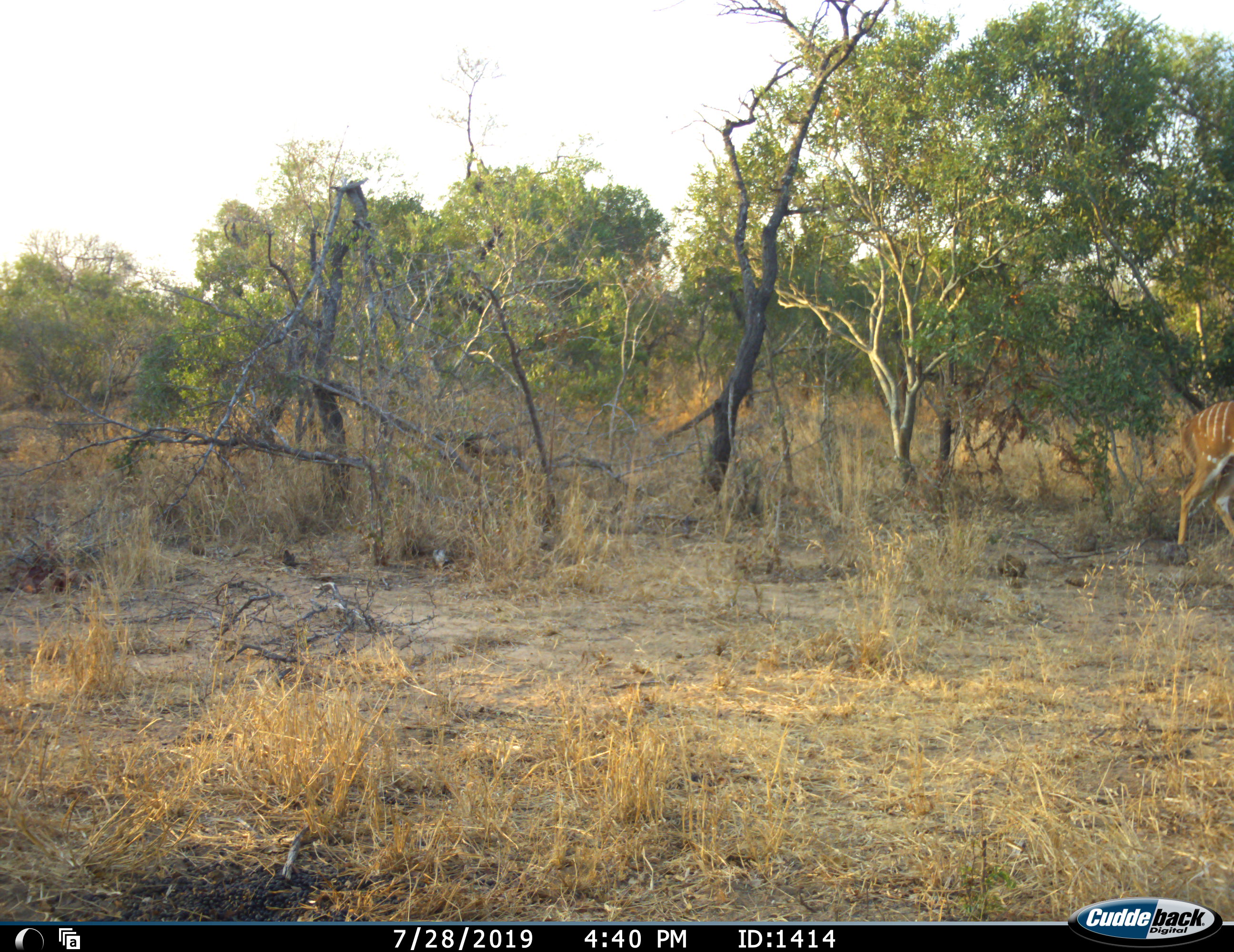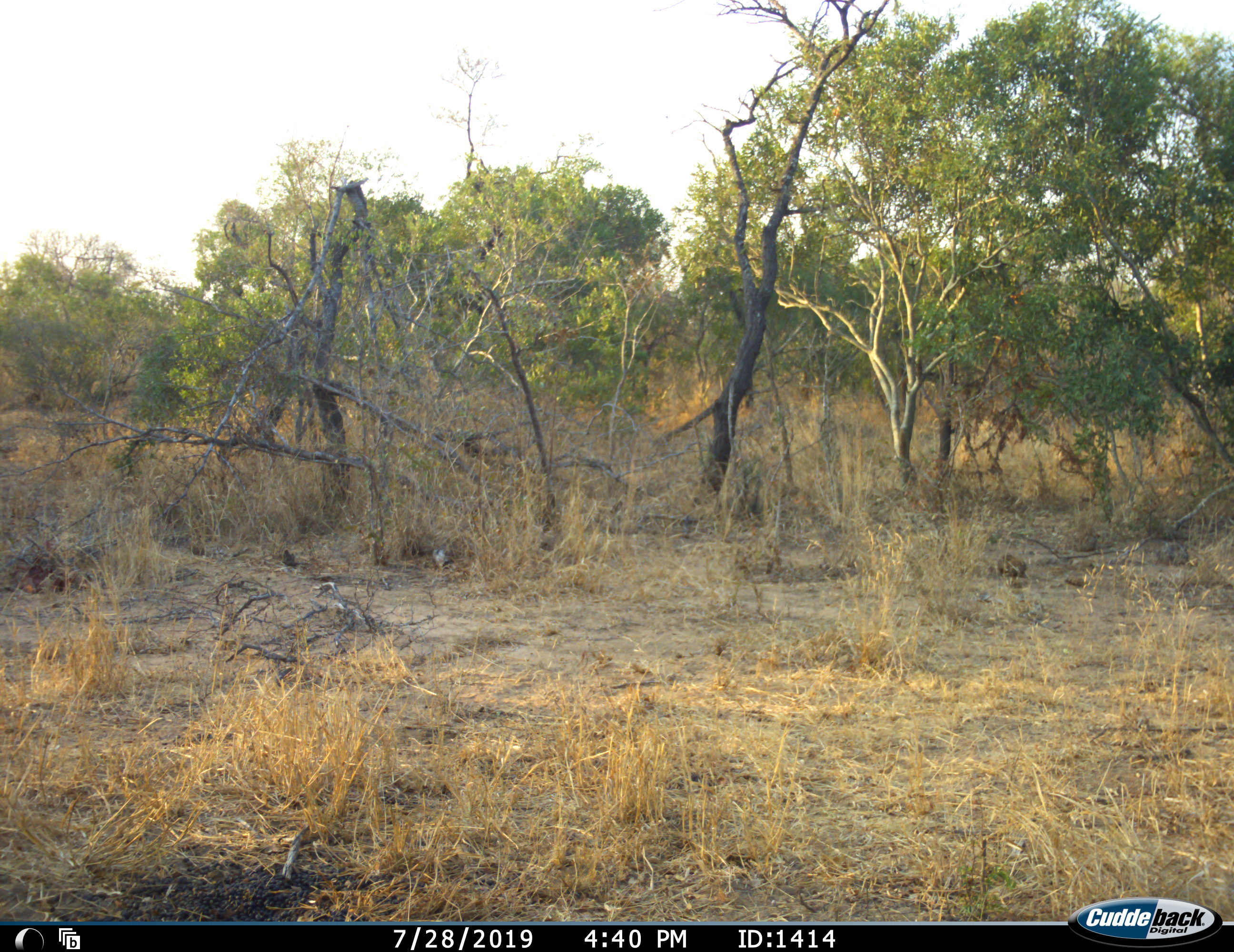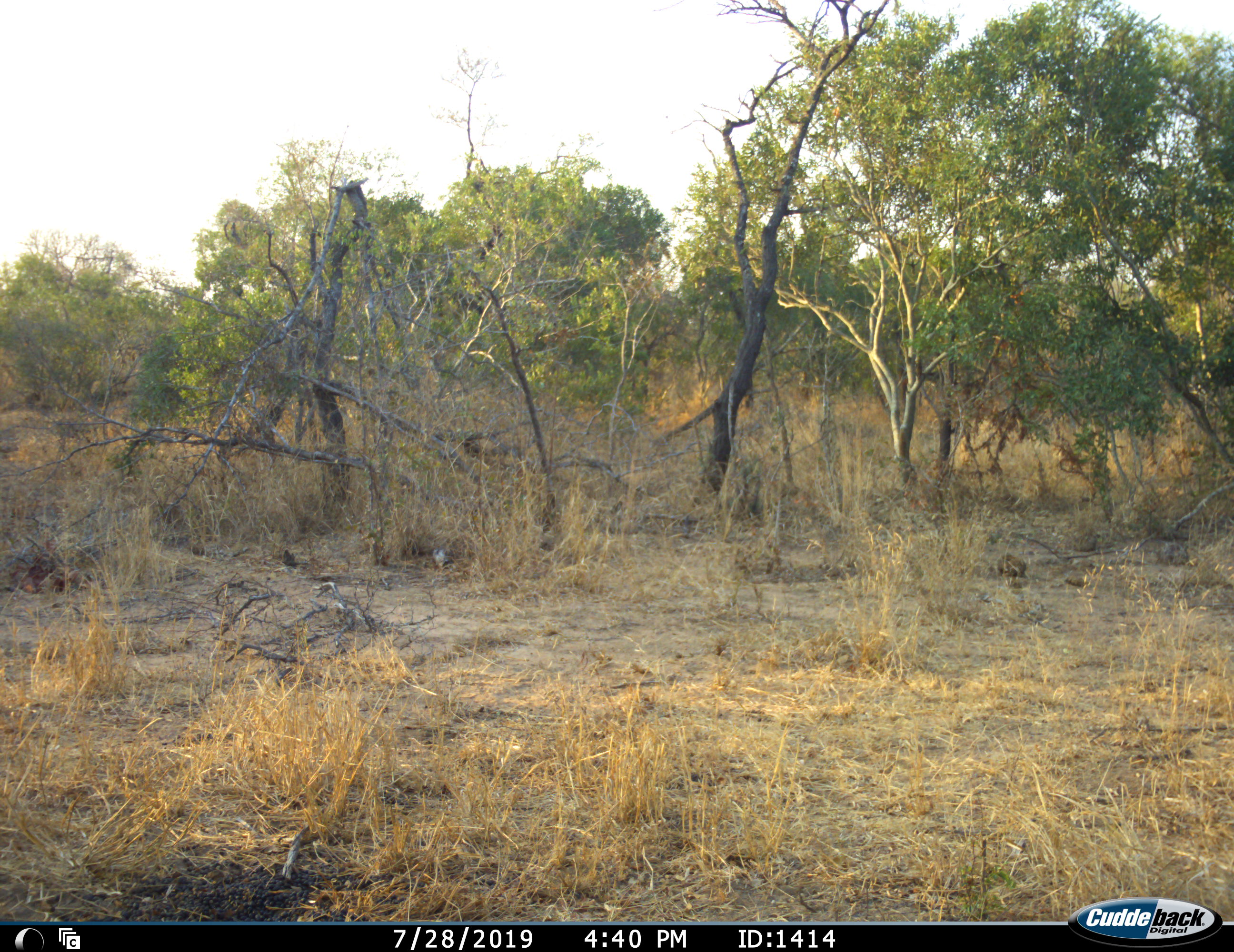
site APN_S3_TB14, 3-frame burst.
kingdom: Animalia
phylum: Chordata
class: Mammalia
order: Artiodactyla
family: Bovidae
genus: Tragelaphus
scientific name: Tragelaphus angasii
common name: nyala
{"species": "nyala (Tragelaphus angasii)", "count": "1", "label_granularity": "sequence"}